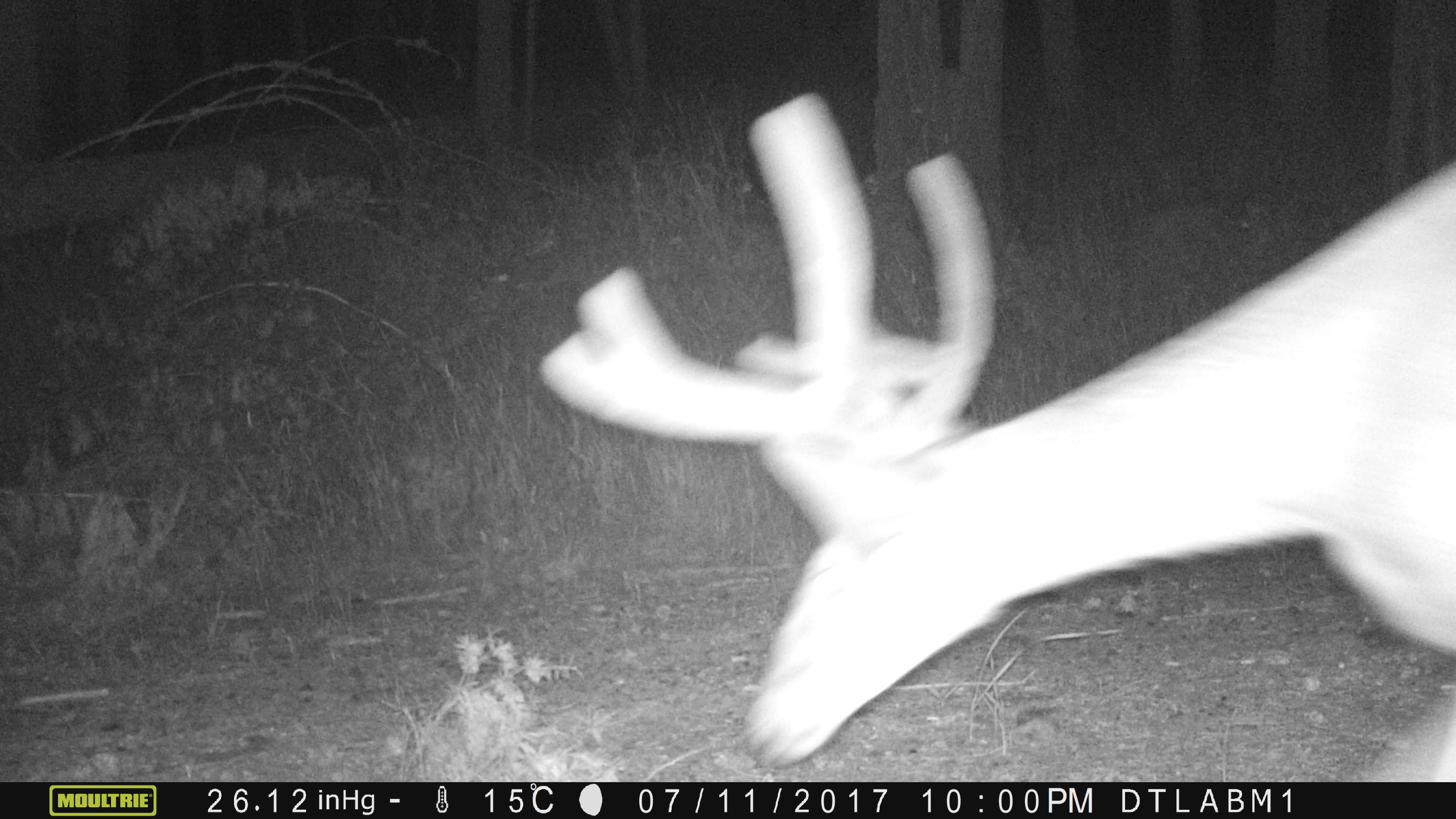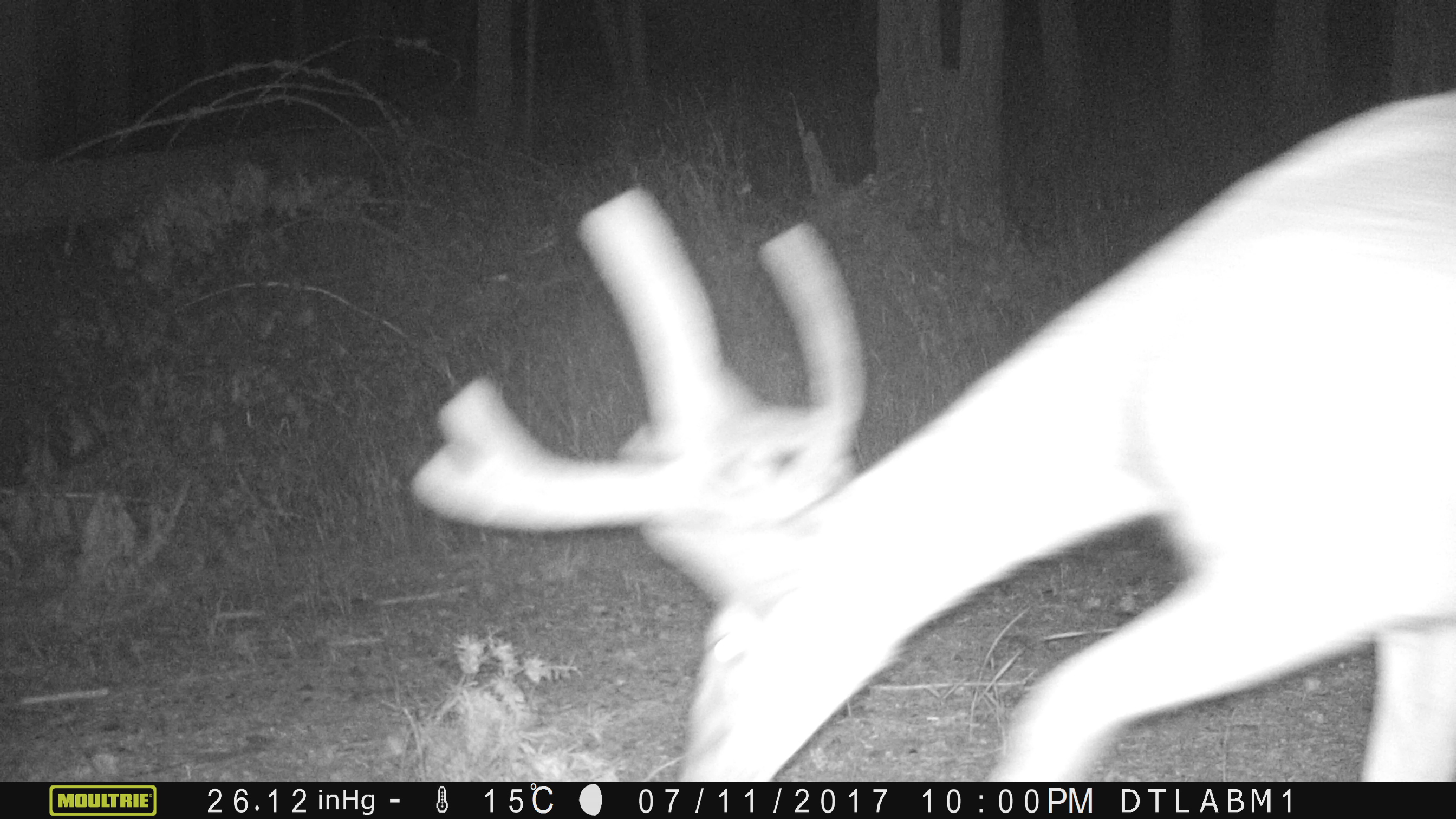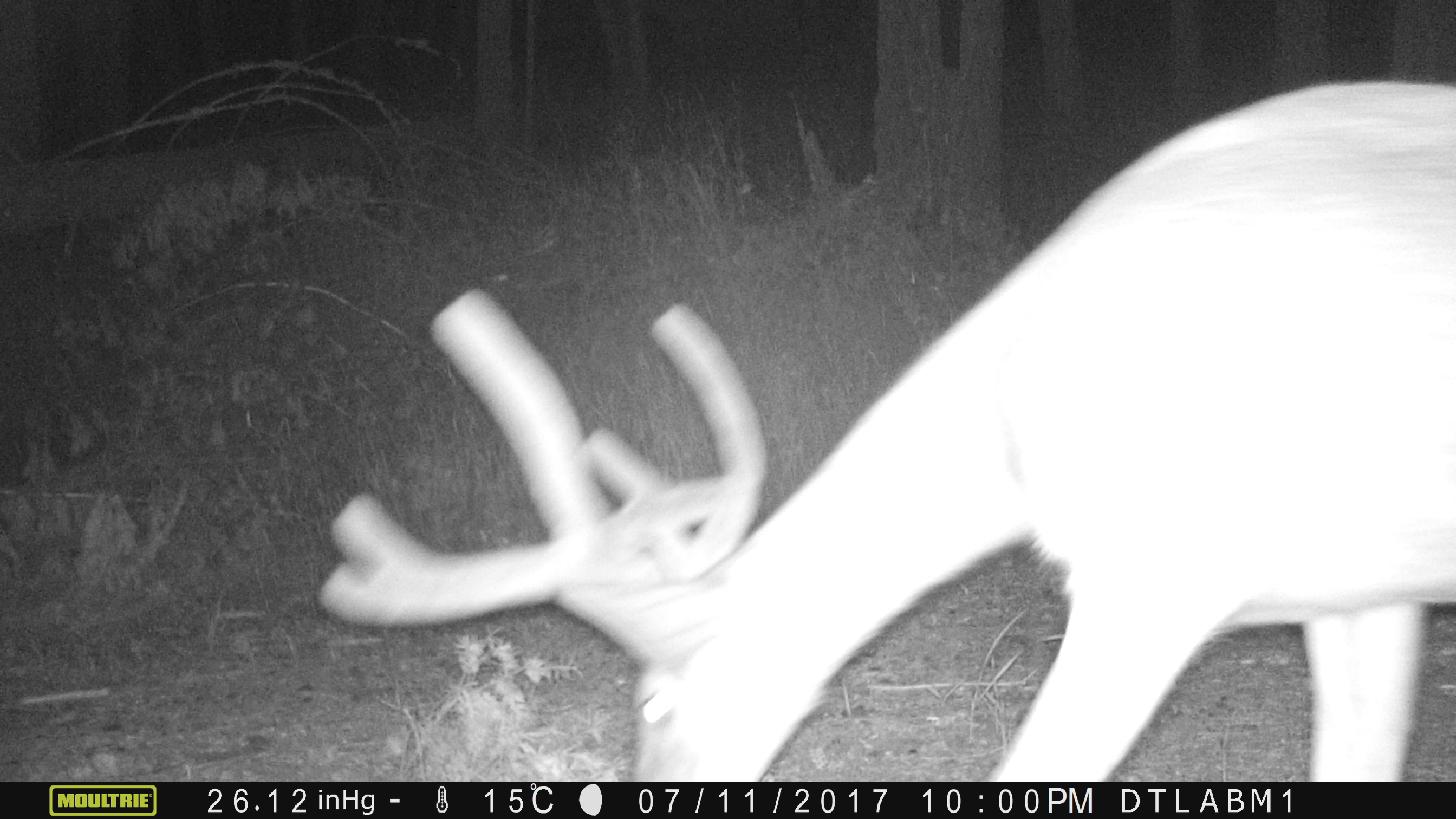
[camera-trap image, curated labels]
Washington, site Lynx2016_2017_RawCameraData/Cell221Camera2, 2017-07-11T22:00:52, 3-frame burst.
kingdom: Animalia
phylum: Chordata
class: Mammalia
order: Artiodactyla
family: Cervidae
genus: Odocoileus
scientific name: Odocoileus hemionus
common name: mule deer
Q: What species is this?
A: Odocoileus hemionus (mule deer).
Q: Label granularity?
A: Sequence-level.